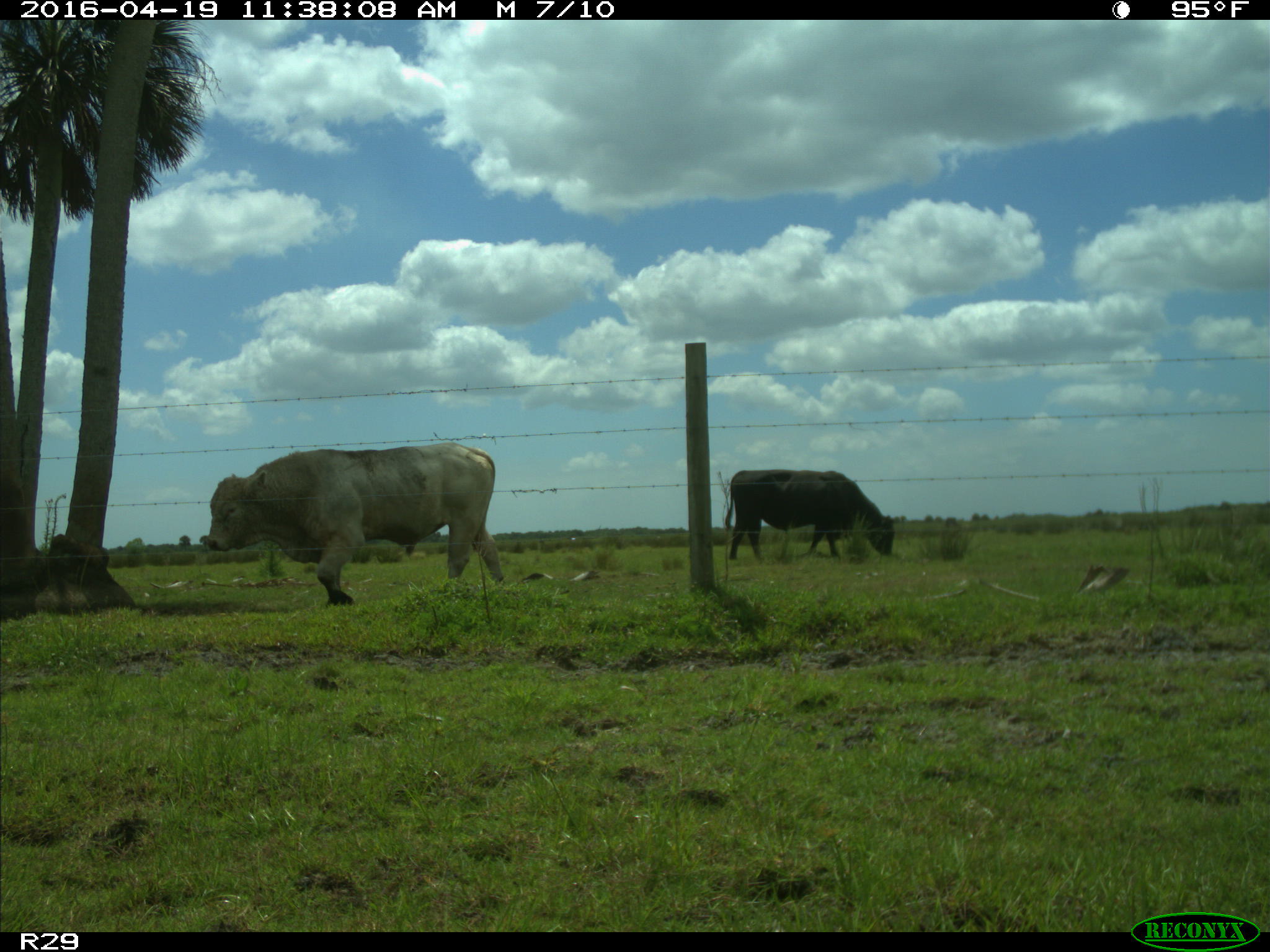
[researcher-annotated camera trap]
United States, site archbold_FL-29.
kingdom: Animalia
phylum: Chordata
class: Mammalia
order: Artiodactyla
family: Bovidae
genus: Bos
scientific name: Bos taurus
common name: domestic cow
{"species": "Bos taurus (domestic cow)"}